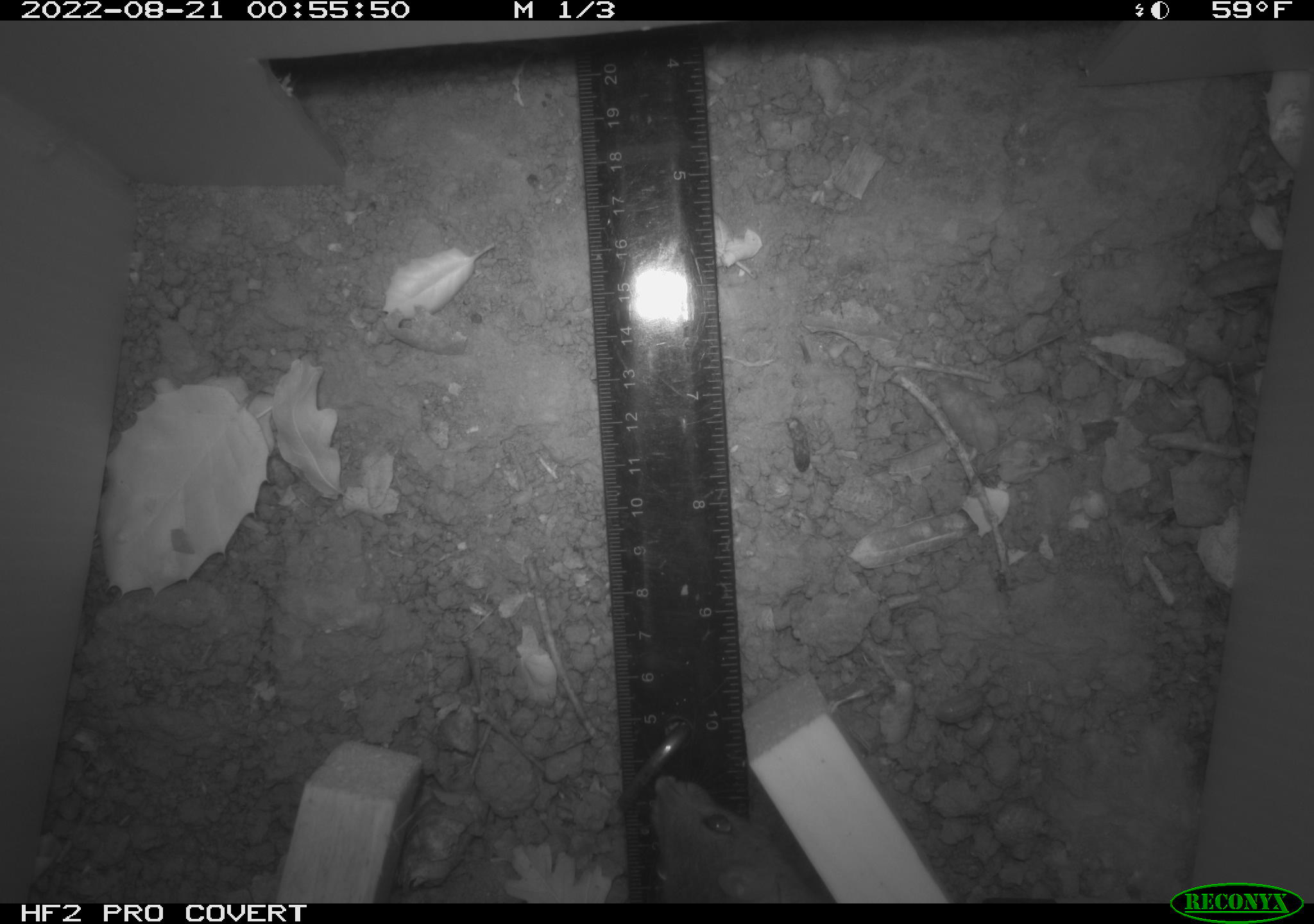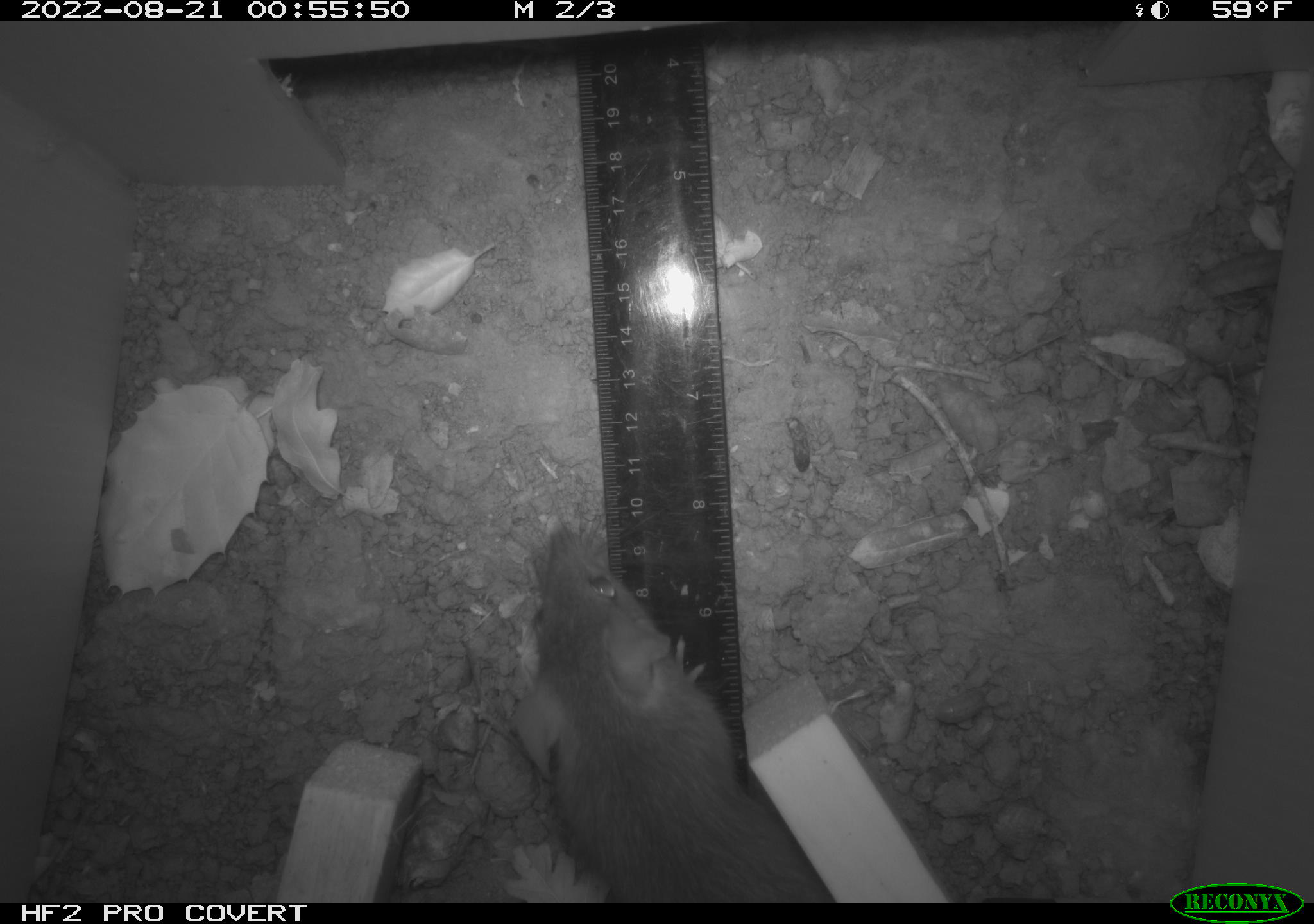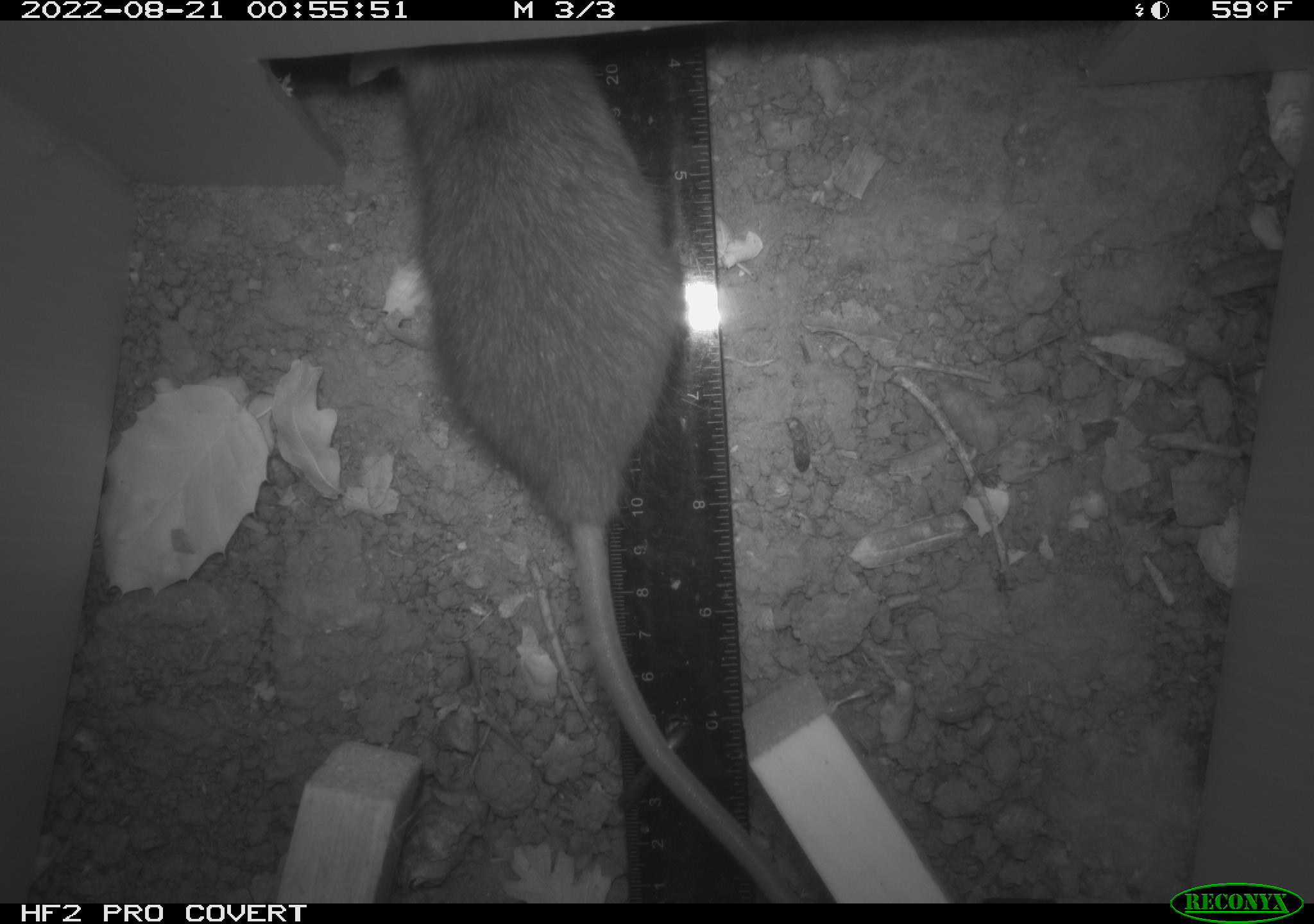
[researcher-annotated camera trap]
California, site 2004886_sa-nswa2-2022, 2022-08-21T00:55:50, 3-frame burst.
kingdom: Animalia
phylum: Chordata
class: Mammalia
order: Rodentia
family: Muridae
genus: Rattus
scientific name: Rattus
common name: rat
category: rattus species